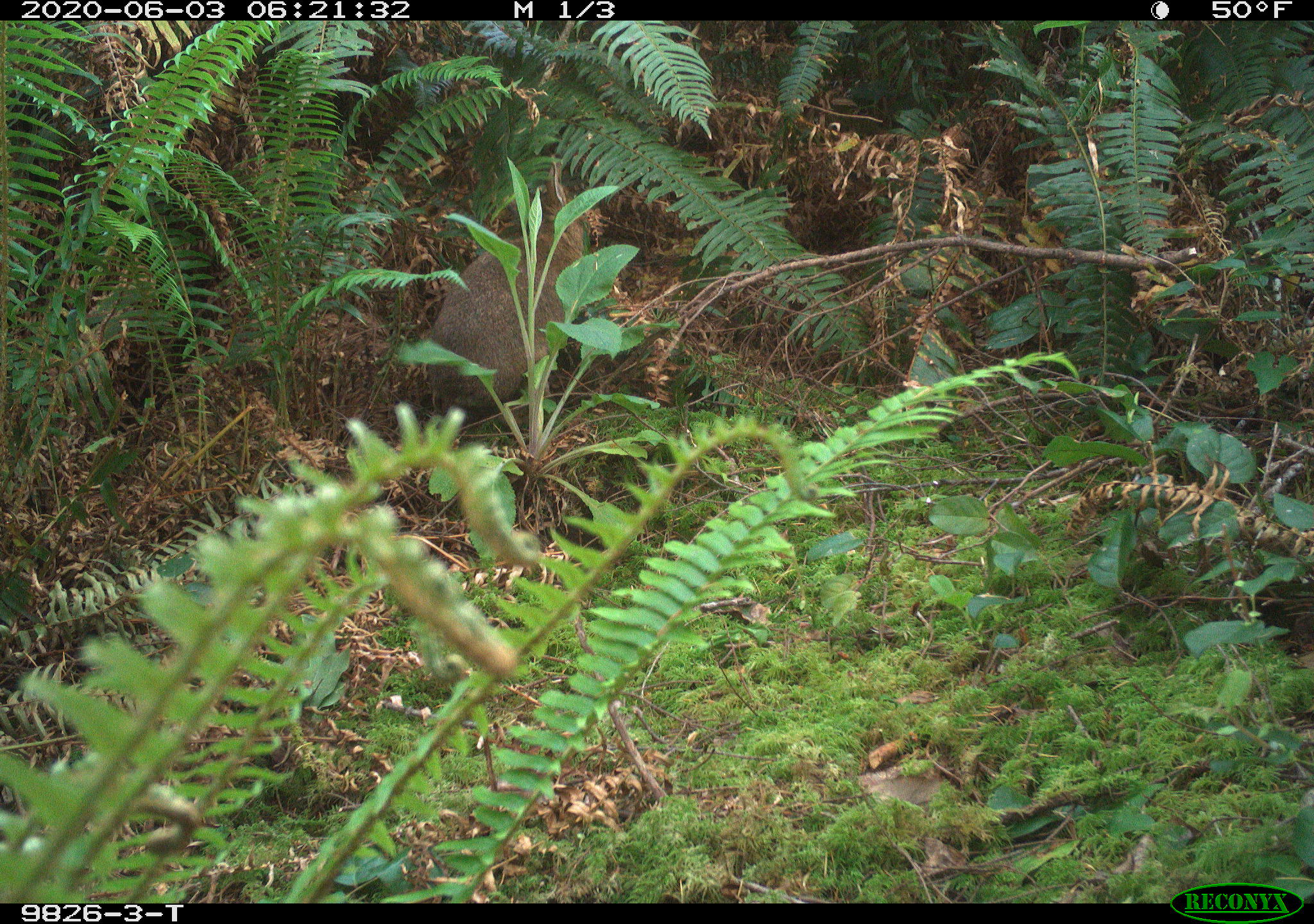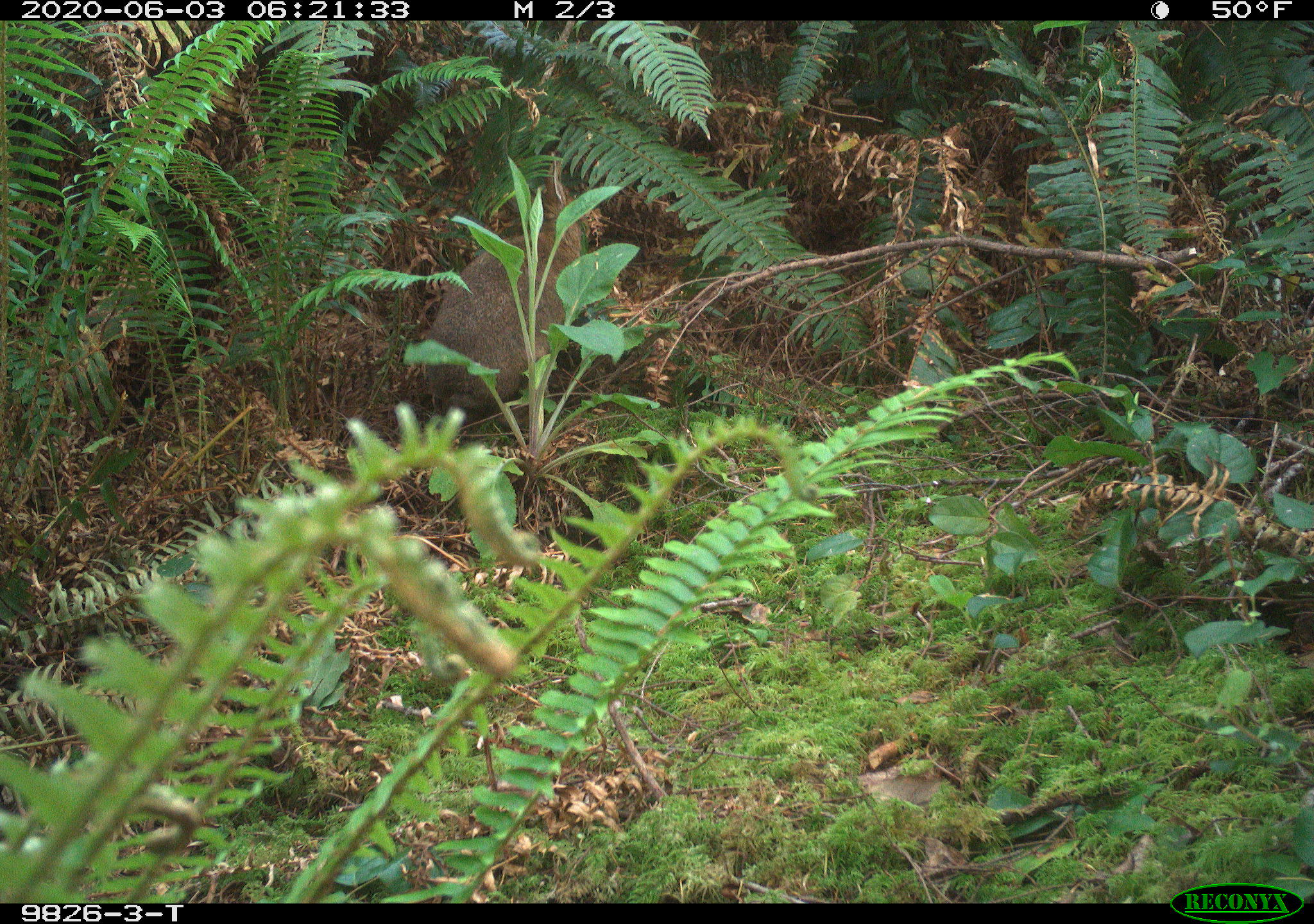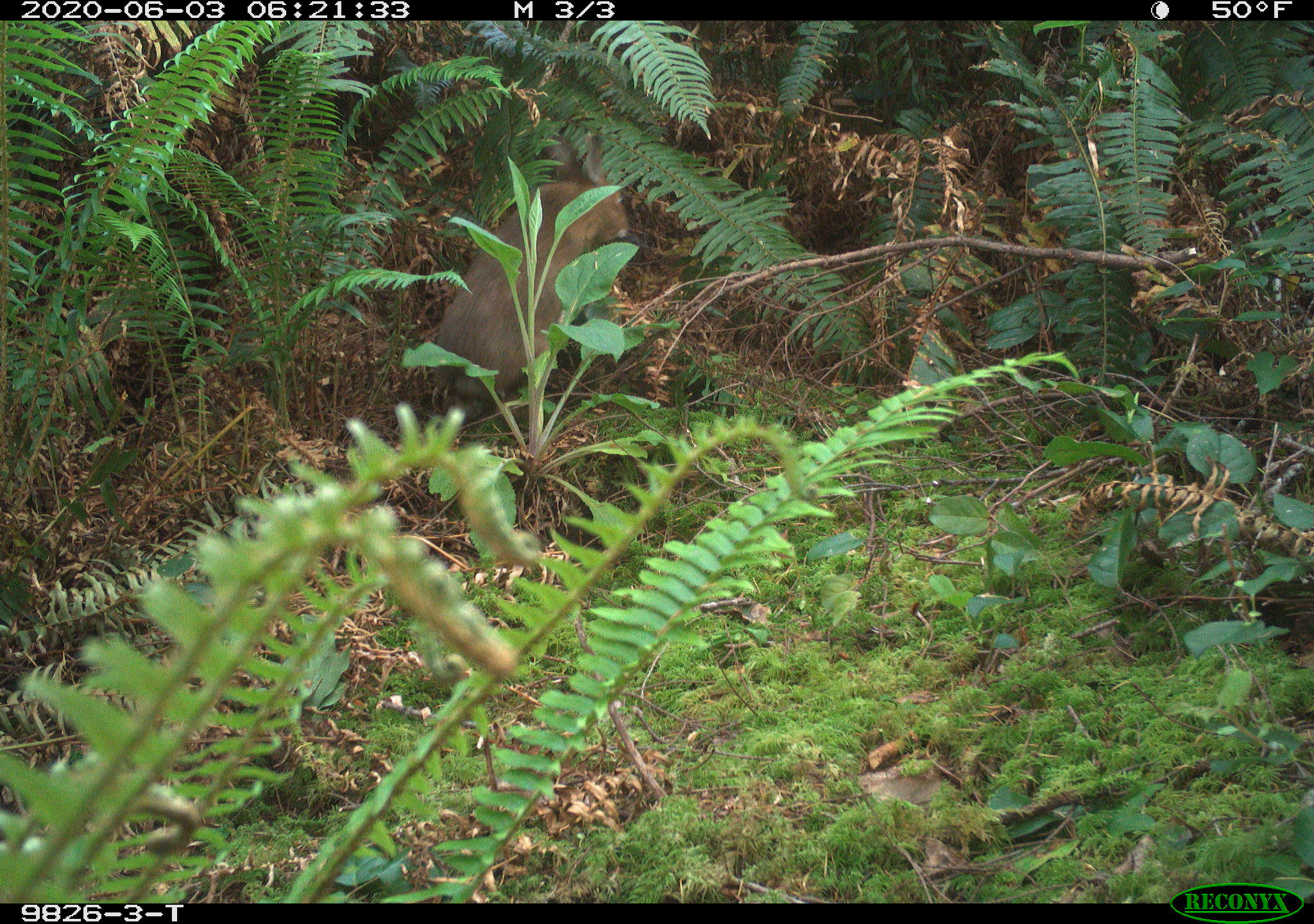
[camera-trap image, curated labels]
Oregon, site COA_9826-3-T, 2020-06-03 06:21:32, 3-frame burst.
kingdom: Animalia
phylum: Chordata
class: Mammalia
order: Lagomorpha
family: Leporidae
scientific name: Leporidae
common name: hares and rabbits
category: leporidae family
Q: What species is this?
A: Leporidae family (hares and rabbits) (Leporidae).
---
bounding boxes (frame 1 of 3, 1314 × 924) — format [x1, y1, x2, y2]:
leporidae family: [427, 164, 586, 420]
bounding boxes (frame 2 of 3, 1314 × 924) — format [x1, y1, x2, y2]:
leporidae family: [420, 150, 589, 409]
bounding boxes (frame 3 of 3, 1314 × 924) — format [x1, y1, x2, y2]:
leporidae family: [423, 126, 634, 410]